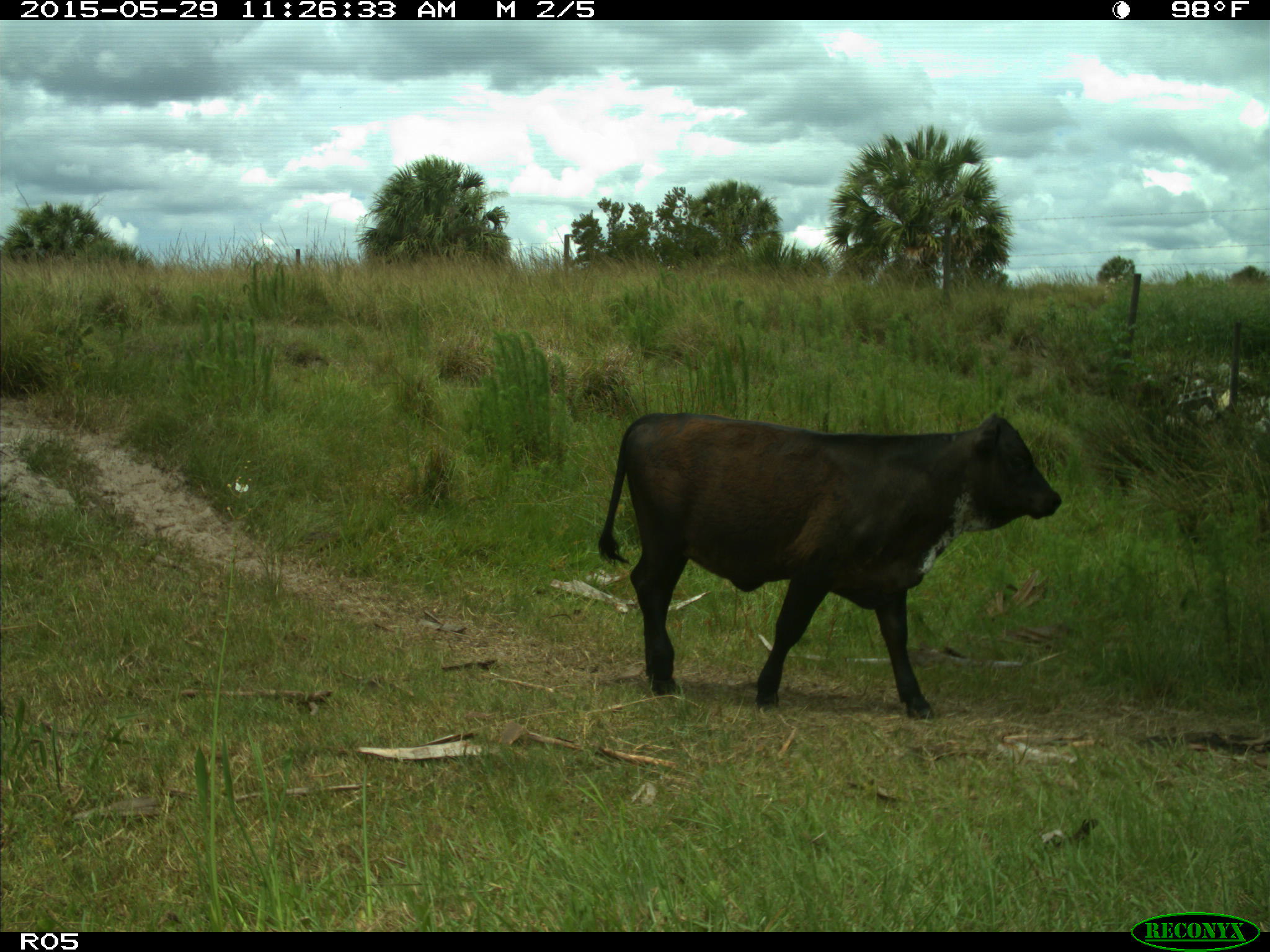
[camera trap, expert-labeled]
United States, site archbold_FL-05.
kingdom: Animalia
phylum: Chordata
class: Mammalia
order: Artiodactyla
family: Bovidae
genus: Bos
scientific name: Bos taurus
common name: domestic cow